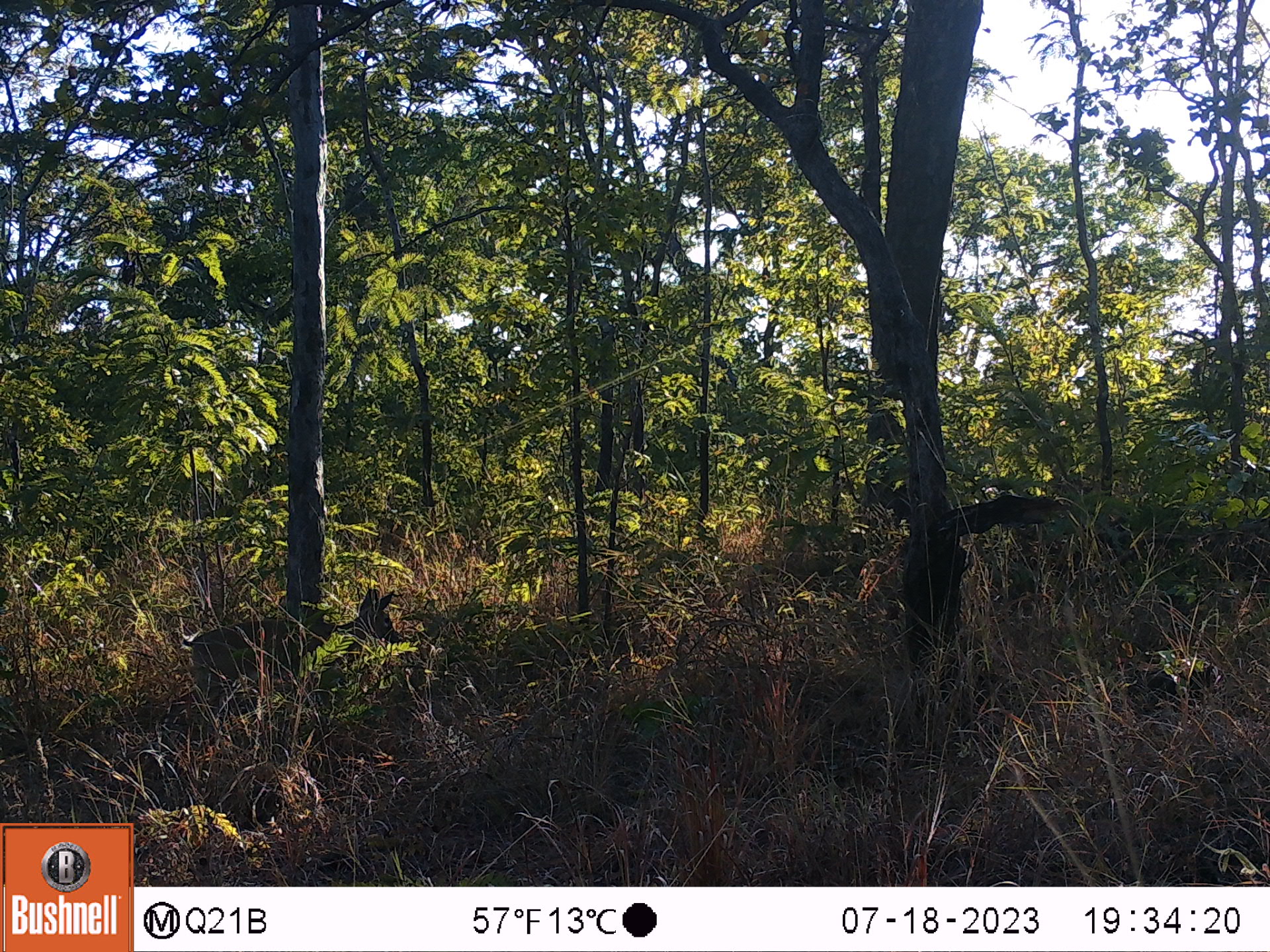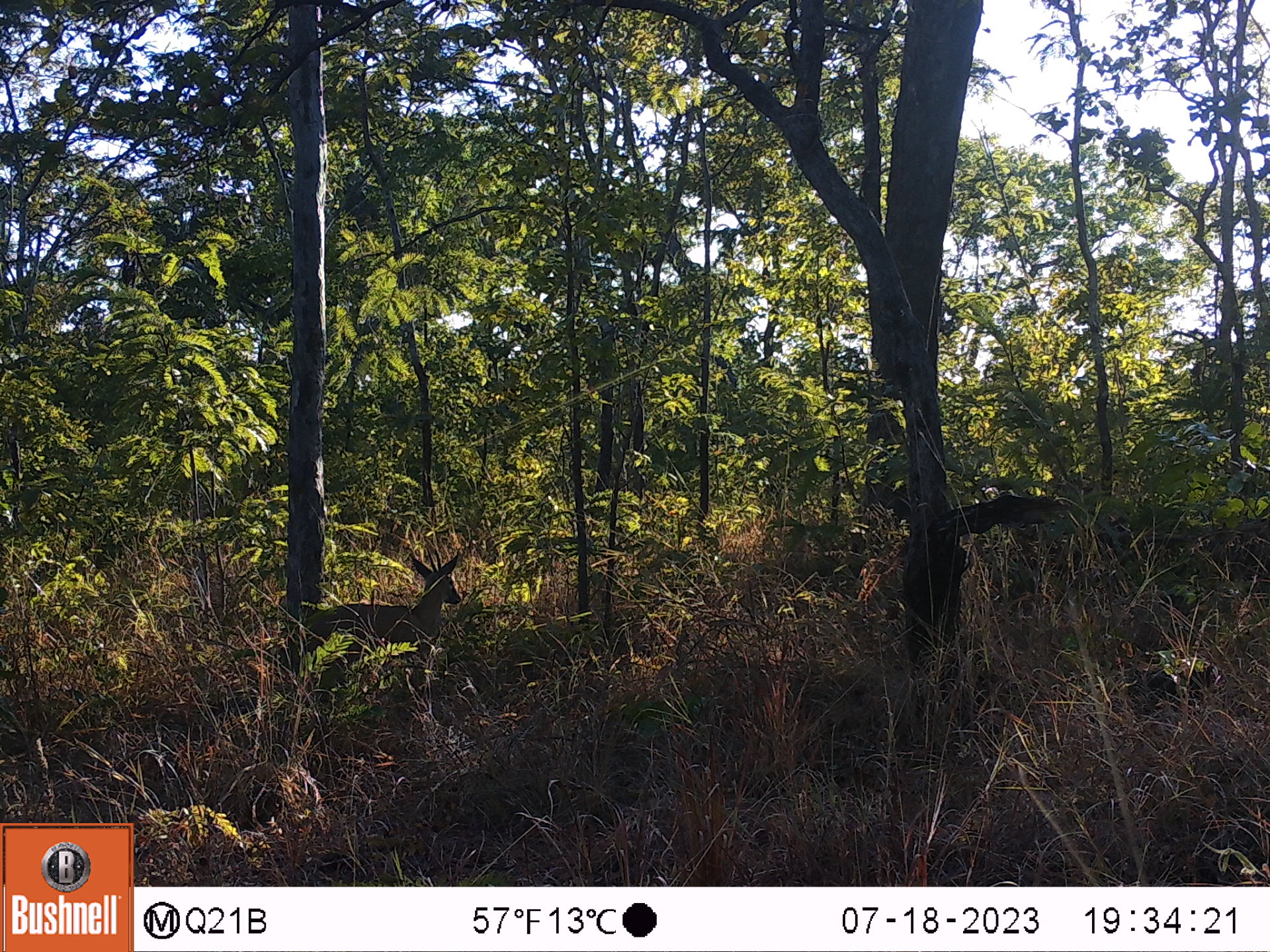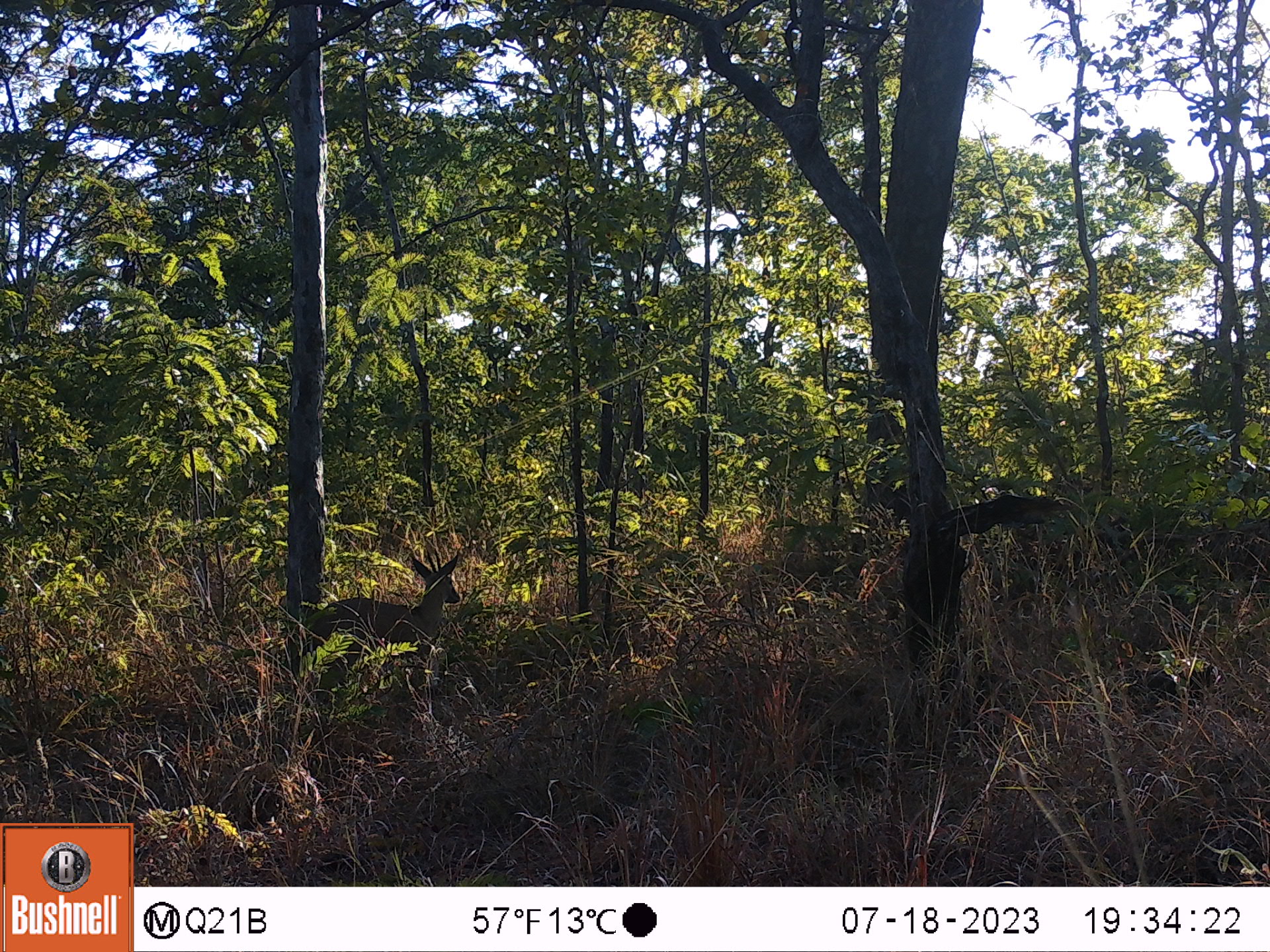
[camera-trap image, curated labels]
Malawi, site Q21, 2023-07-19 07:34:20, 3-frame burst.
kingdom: Animalia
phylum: Chordata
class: Mammalia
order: Artiodactyla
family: Bovidae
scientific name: Antilopinae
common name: small antelope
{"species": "small antelope (Antilopinae)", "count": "1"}